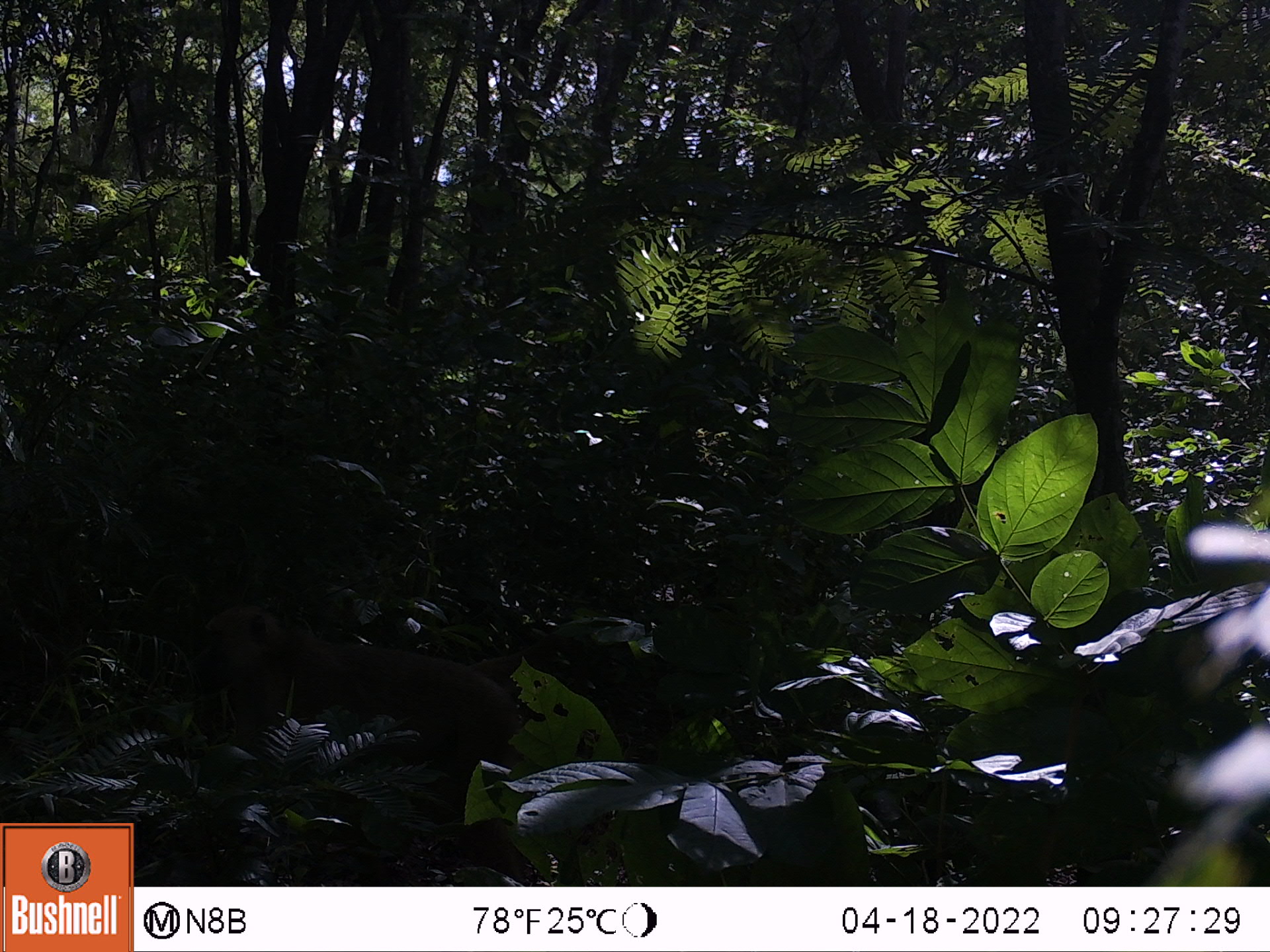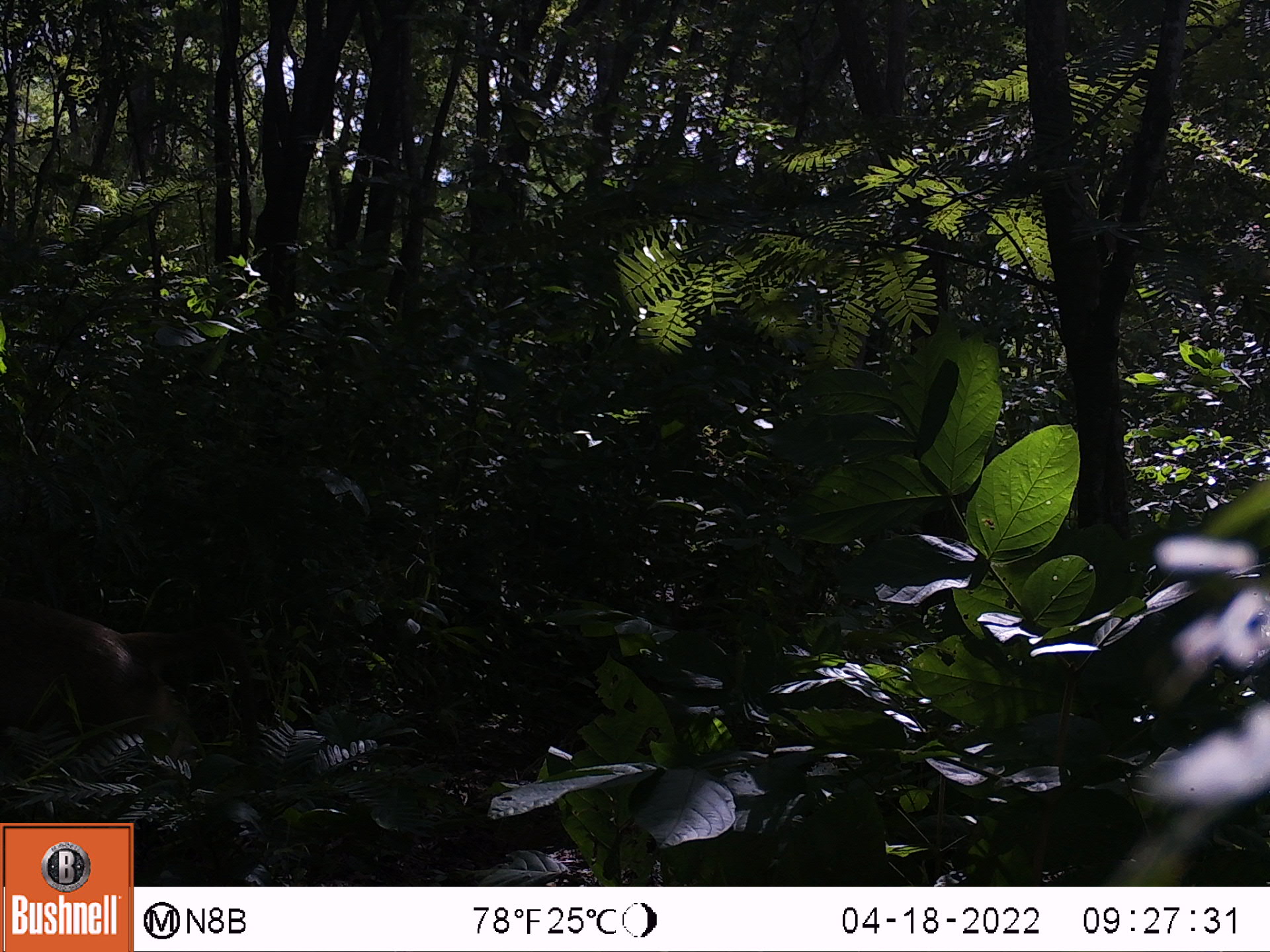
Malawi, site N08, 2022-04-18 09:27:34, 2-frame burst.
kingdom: Animalia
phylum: Chordata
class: Mammalia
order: Primates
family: Cercopithecidae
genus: Papio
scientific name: Papio cynocephalus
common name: yellow baboon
Yellow baboon (Papio cynocephalus), count 1.